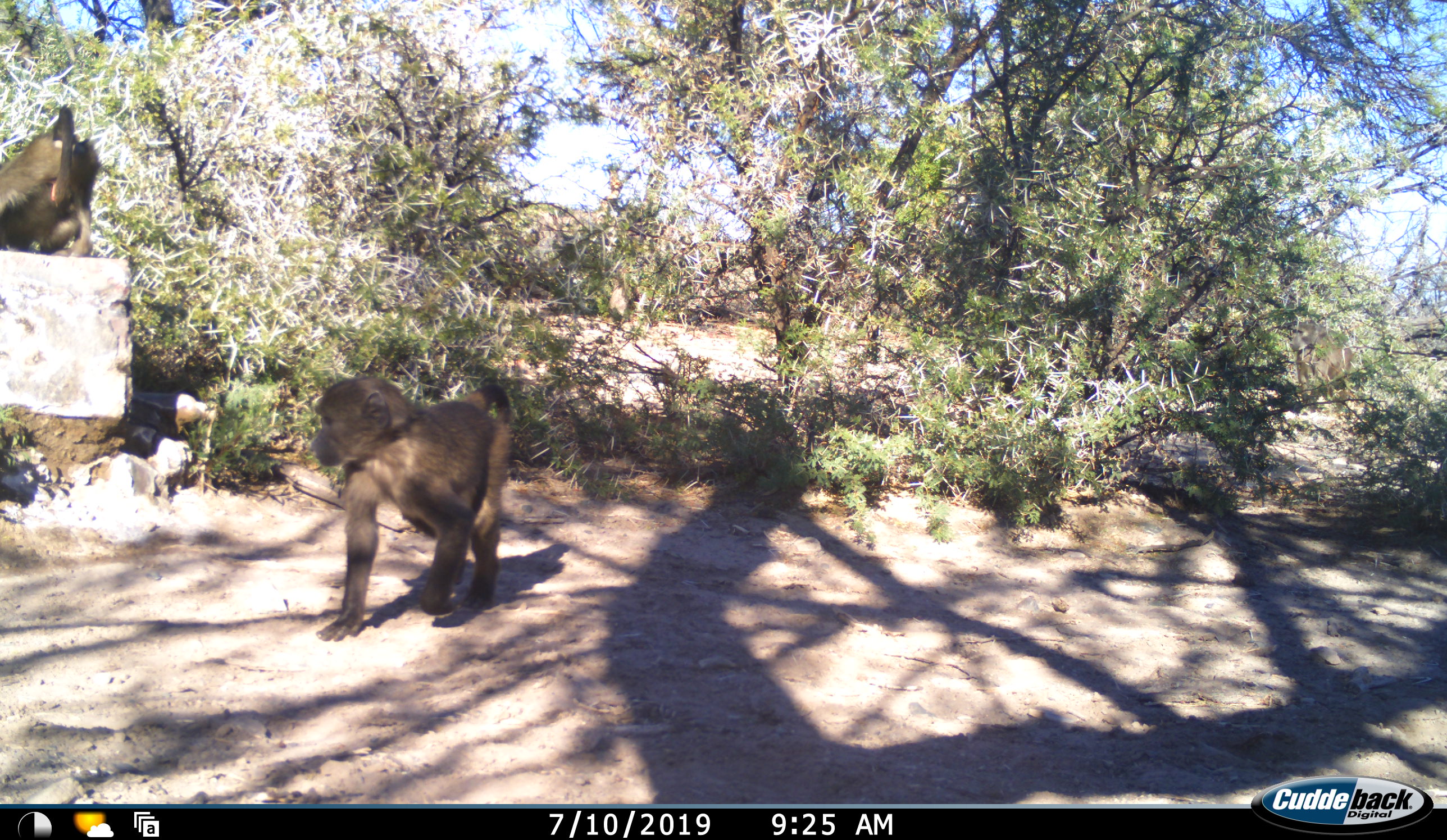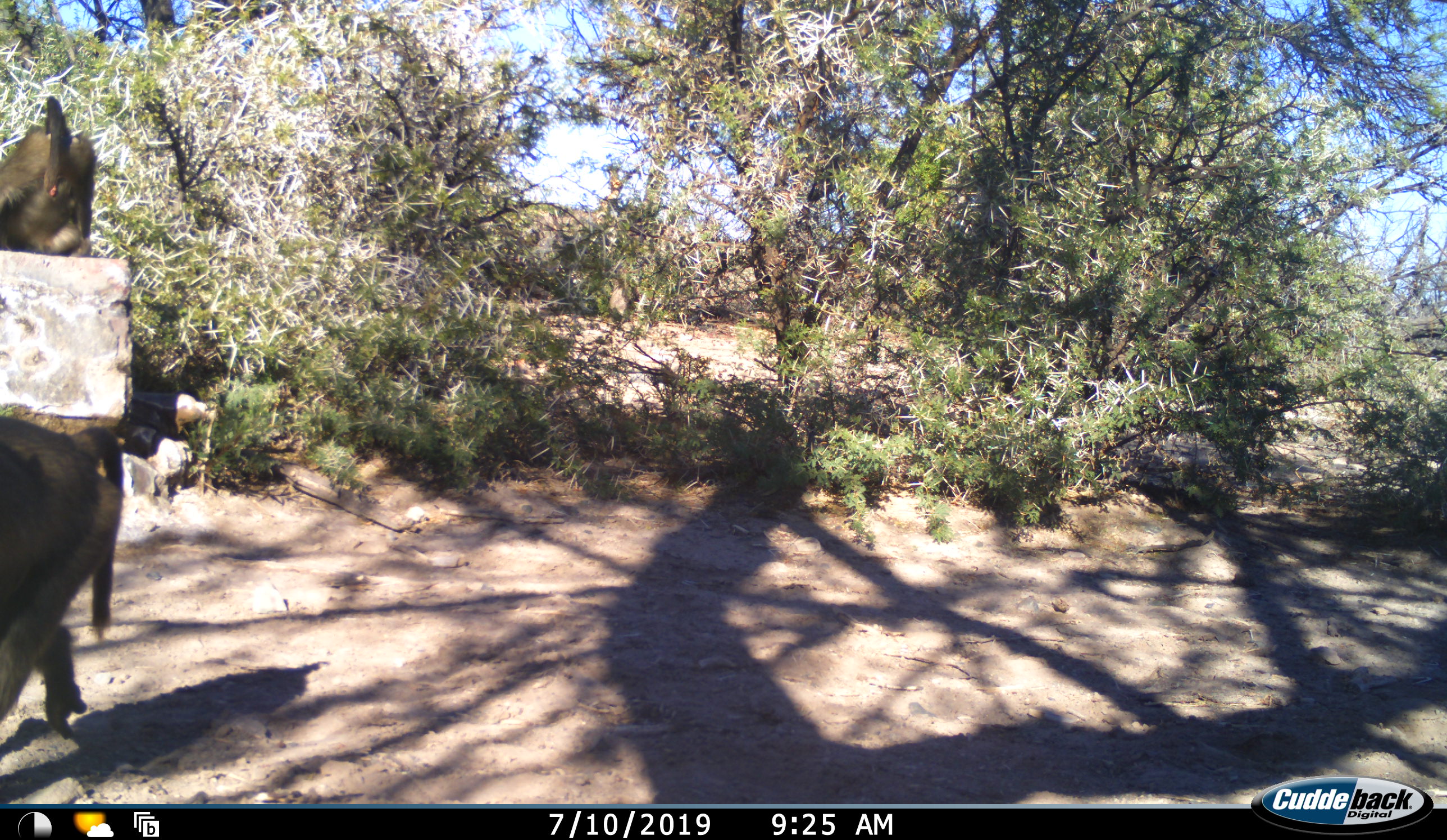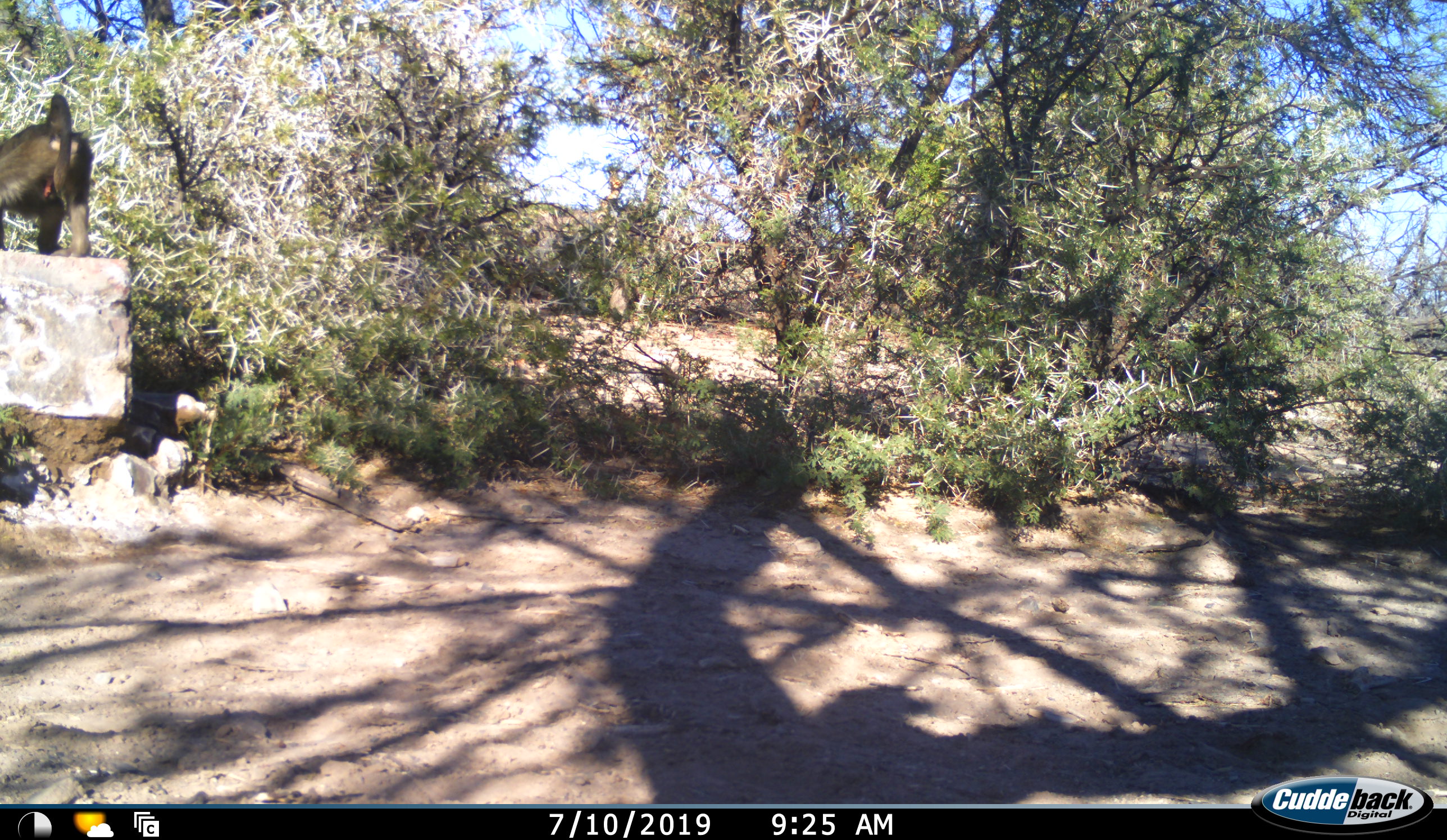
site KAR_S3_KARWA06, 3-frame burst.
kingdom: Animalia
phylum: Chordata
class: Mammalia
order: Primates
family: Cercopithecidae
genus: Papio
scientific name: Papio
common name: baboon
Baboon (Papio), count 3. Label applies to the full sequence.